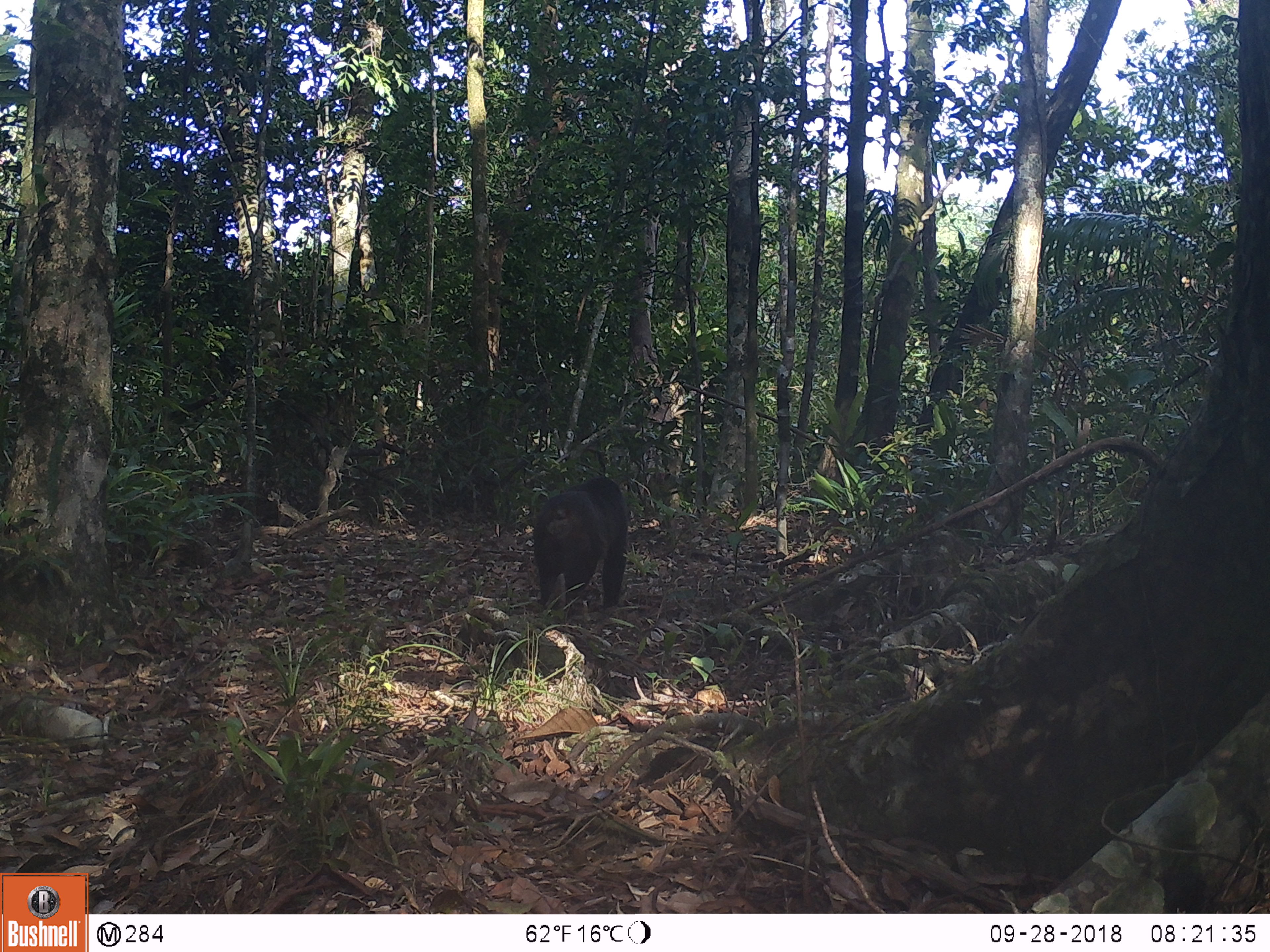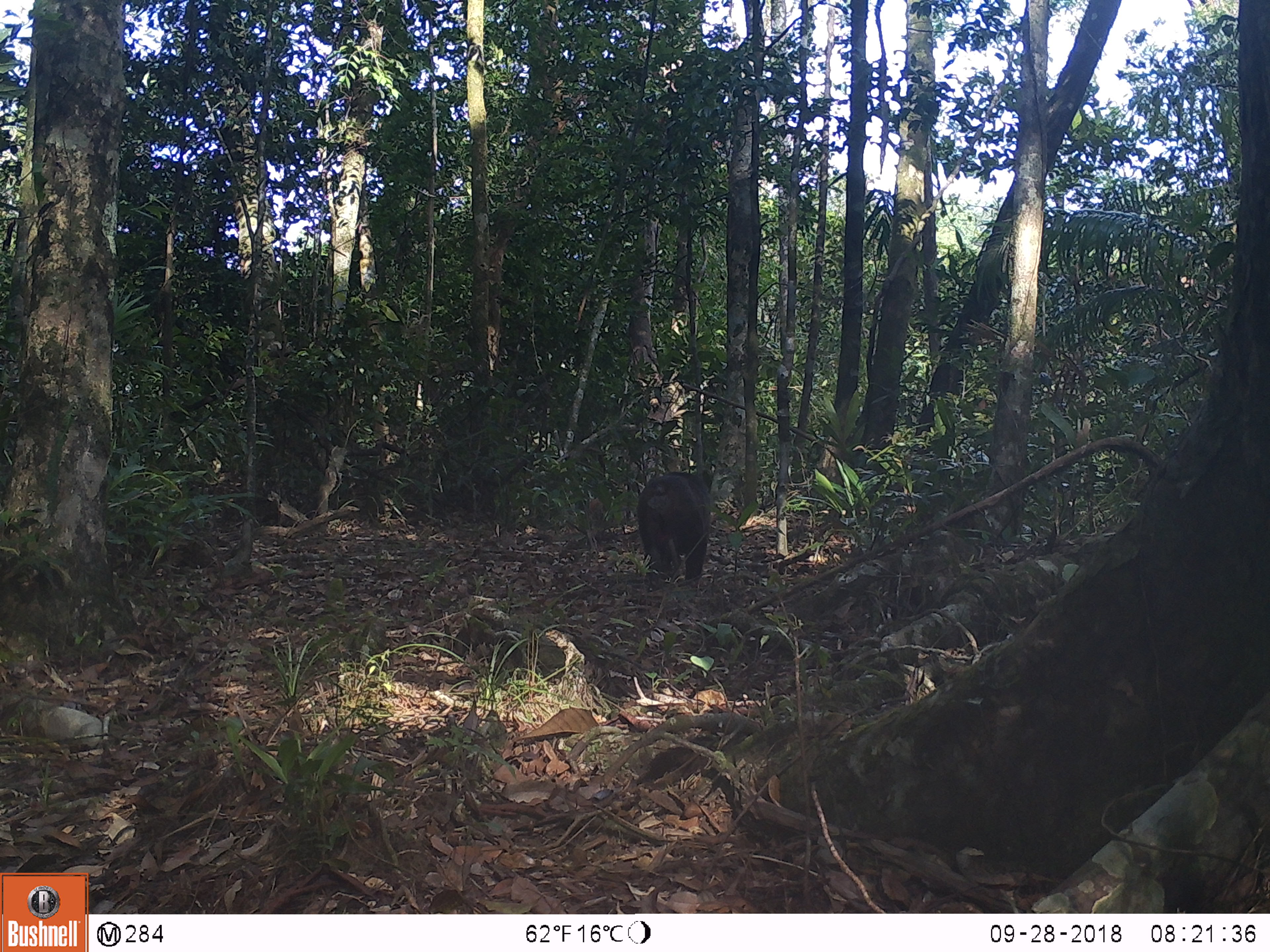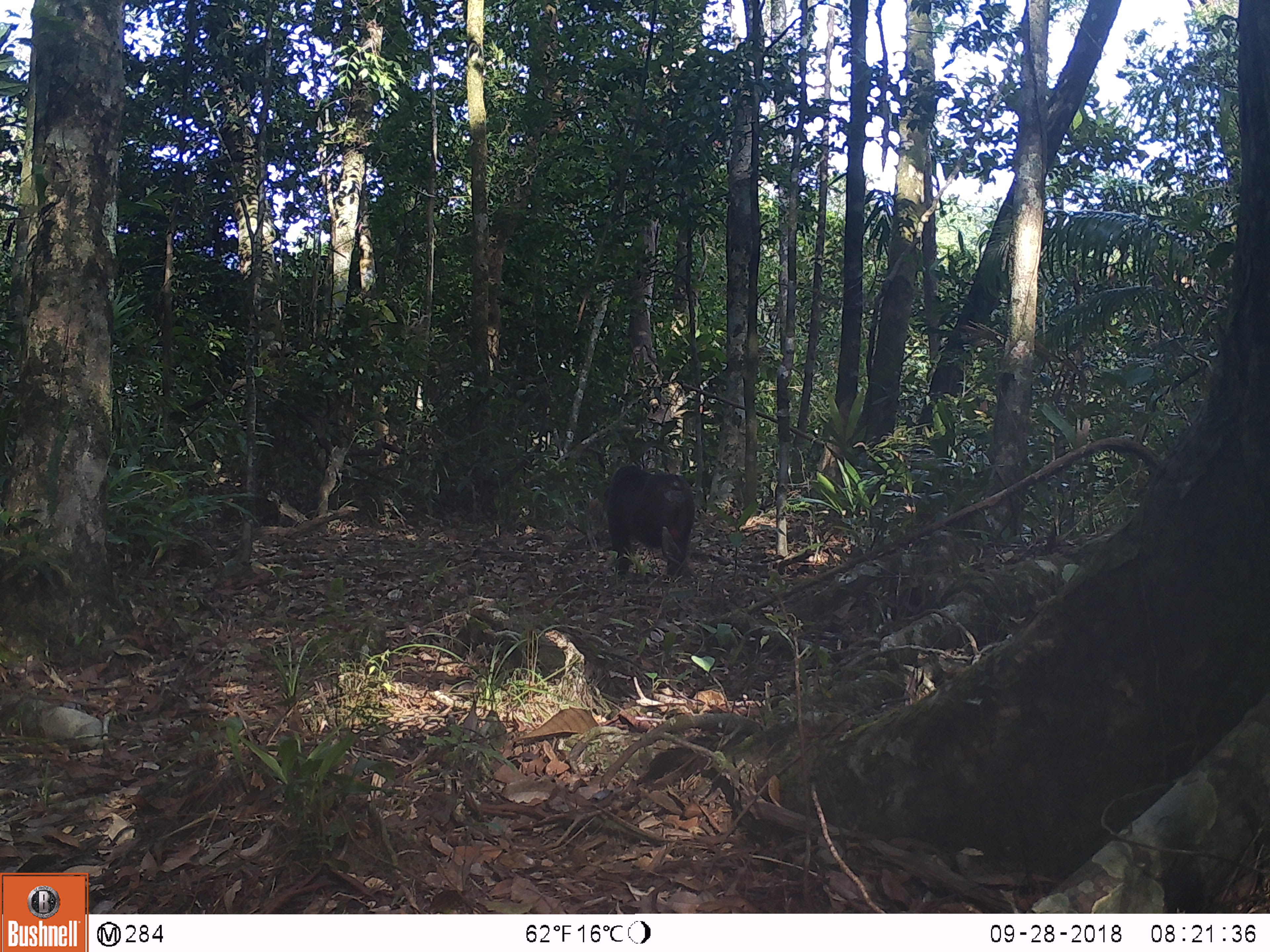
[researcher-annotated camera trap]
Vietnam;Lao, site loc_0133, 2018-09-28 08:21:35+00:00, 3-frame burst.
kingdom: Animalia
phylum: Chordata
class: Mammalia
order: Primates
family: Cercopithecidae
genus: Macaca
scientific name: Macaca arctoides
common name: stump-tailed macaque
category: stump tailed macaque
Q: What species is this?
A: Stump tailed macaque (stump-tailed macaque) (Macaca arctoides).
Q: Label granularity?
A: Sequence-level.